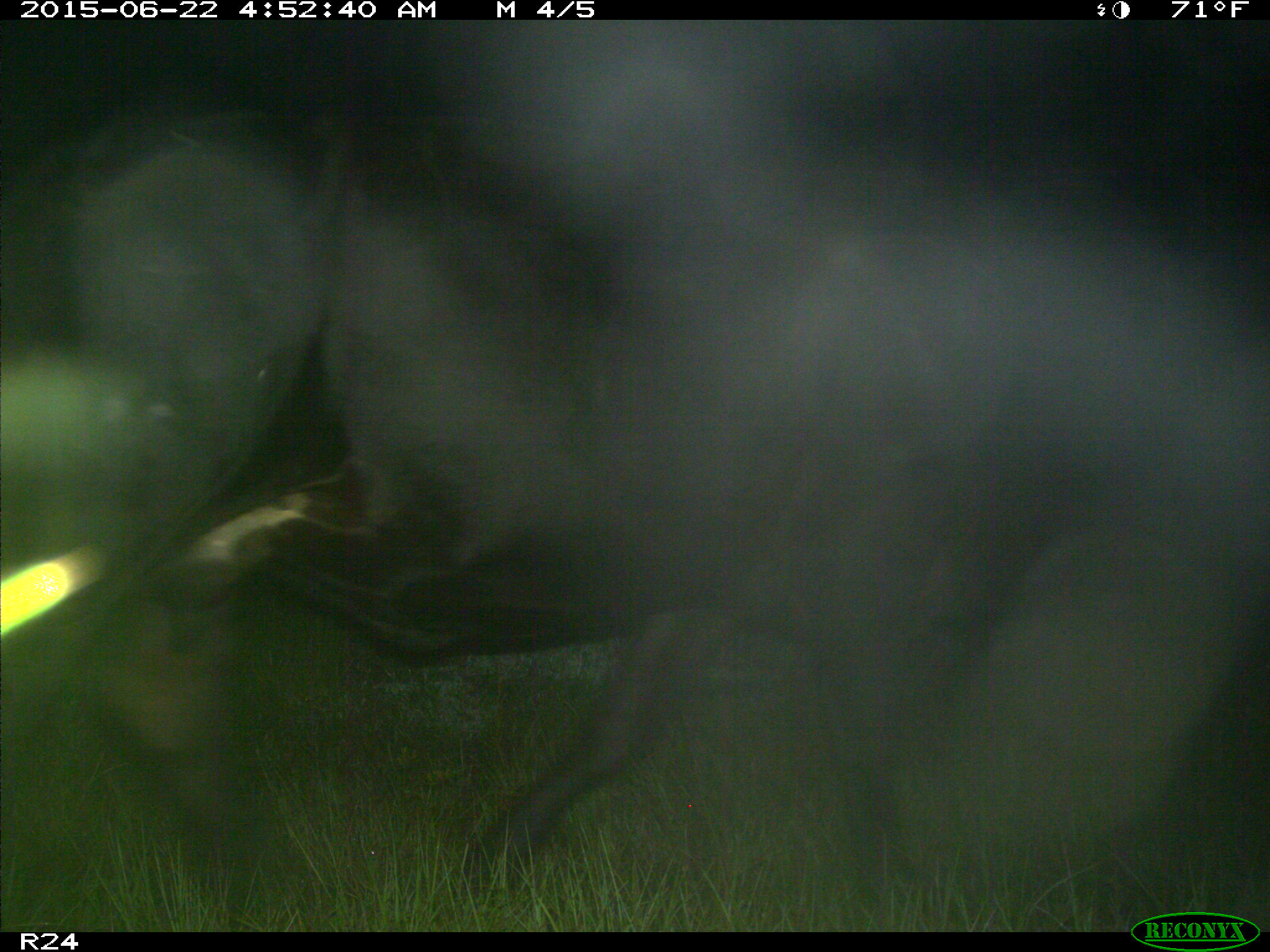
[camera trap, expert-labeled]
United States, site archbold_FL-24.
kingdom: Animalia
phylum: Chordata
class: Mammalia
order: Artiodactyla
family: Bovidae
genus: Bos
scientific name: Bos taurus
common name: domestic cow